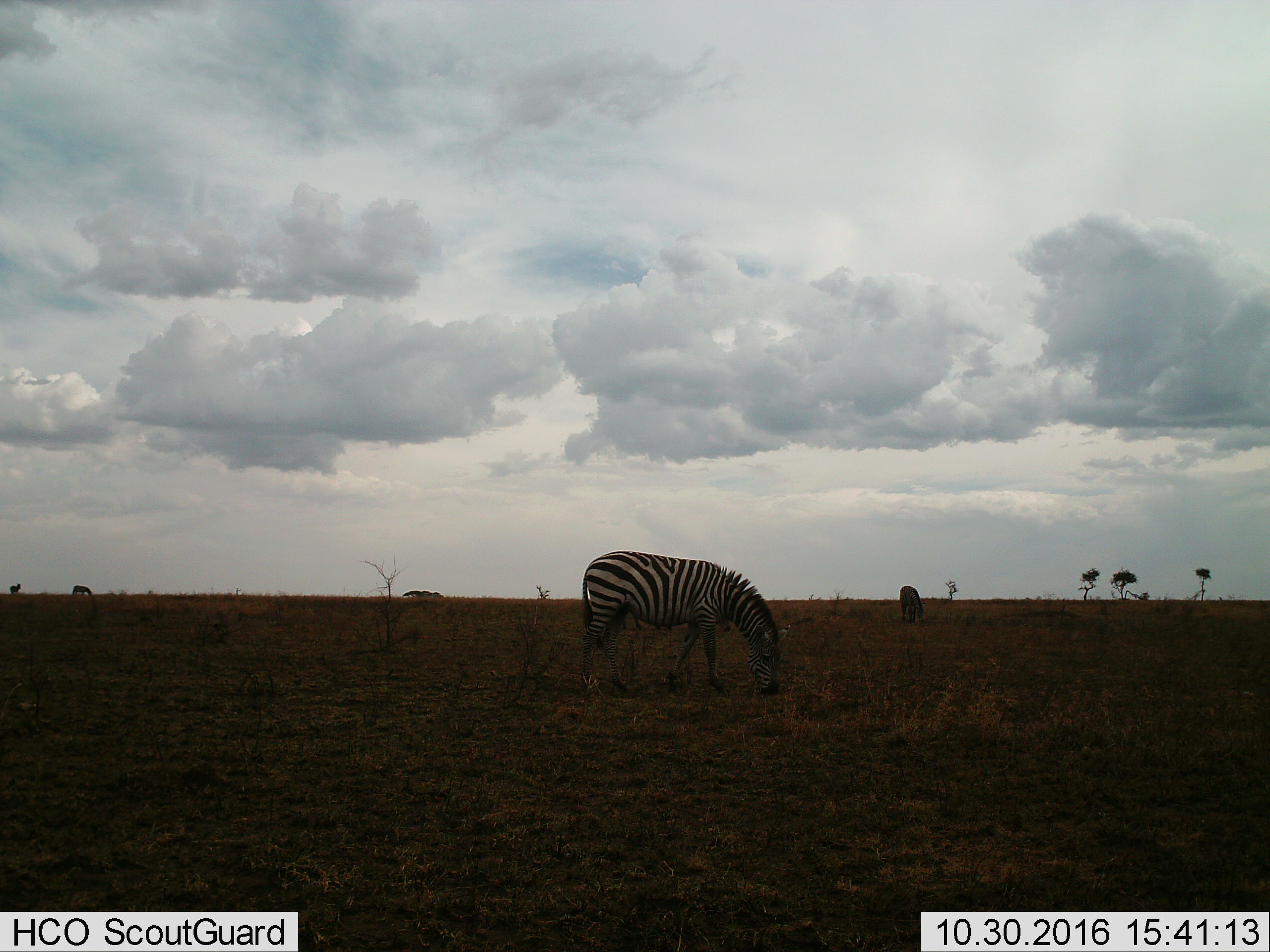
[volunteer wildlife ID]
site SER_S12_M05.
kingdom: Animalia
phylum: Chordata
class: Mammalia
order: Perissodactyla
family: Equidae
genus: Equus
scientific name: Equus quagga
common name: plains zebra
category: zebraplains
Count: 4.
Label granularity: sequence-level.